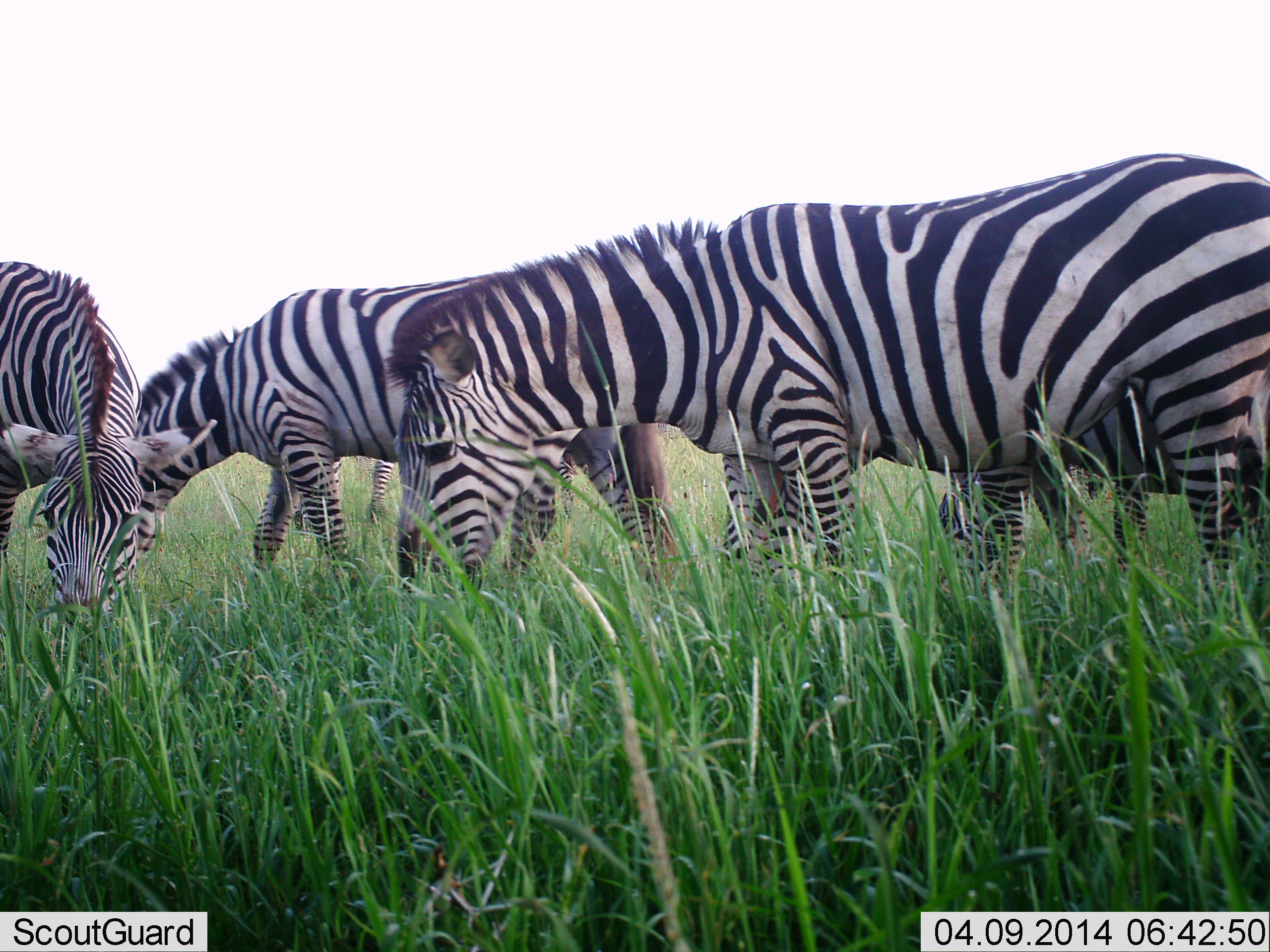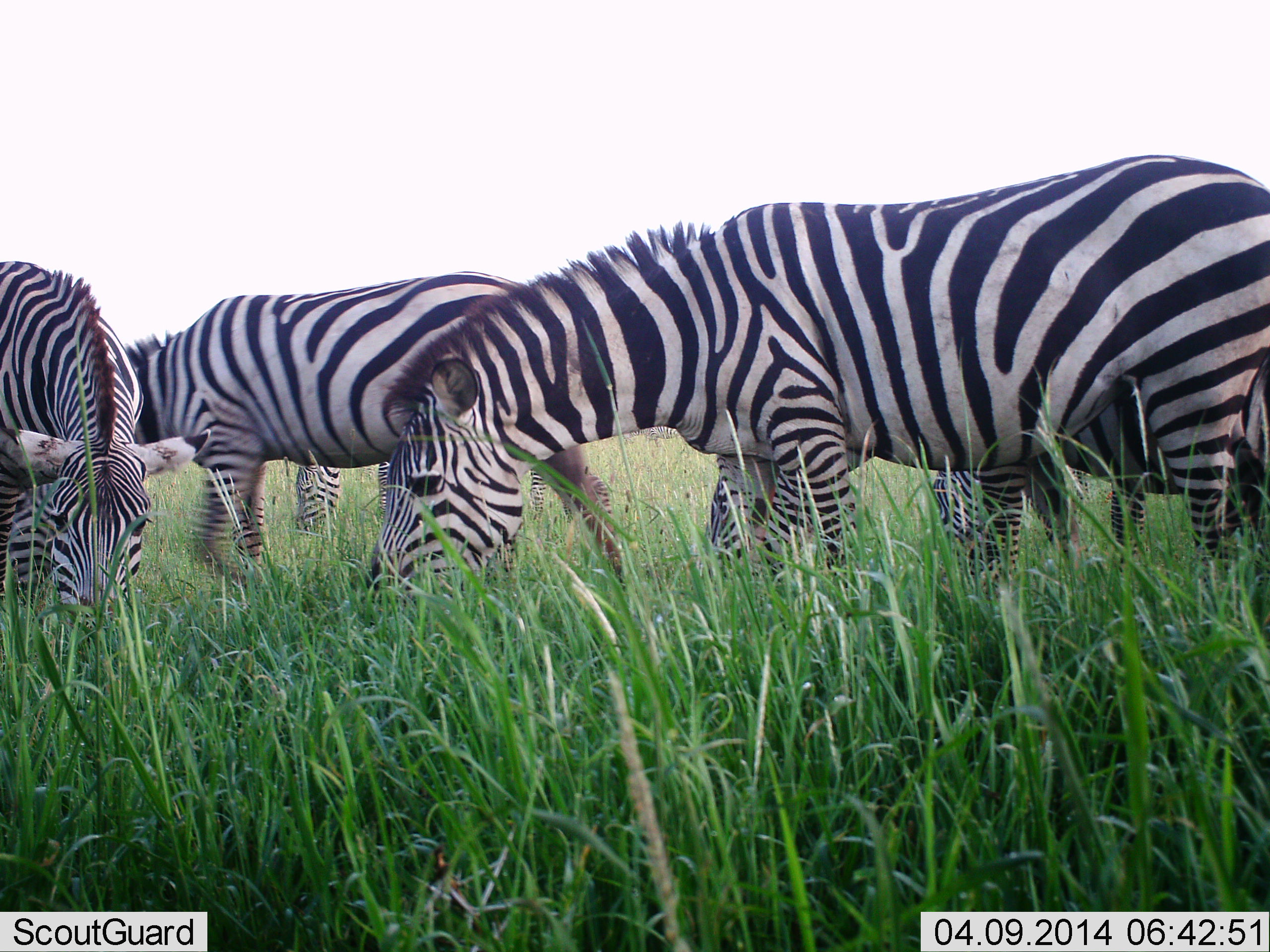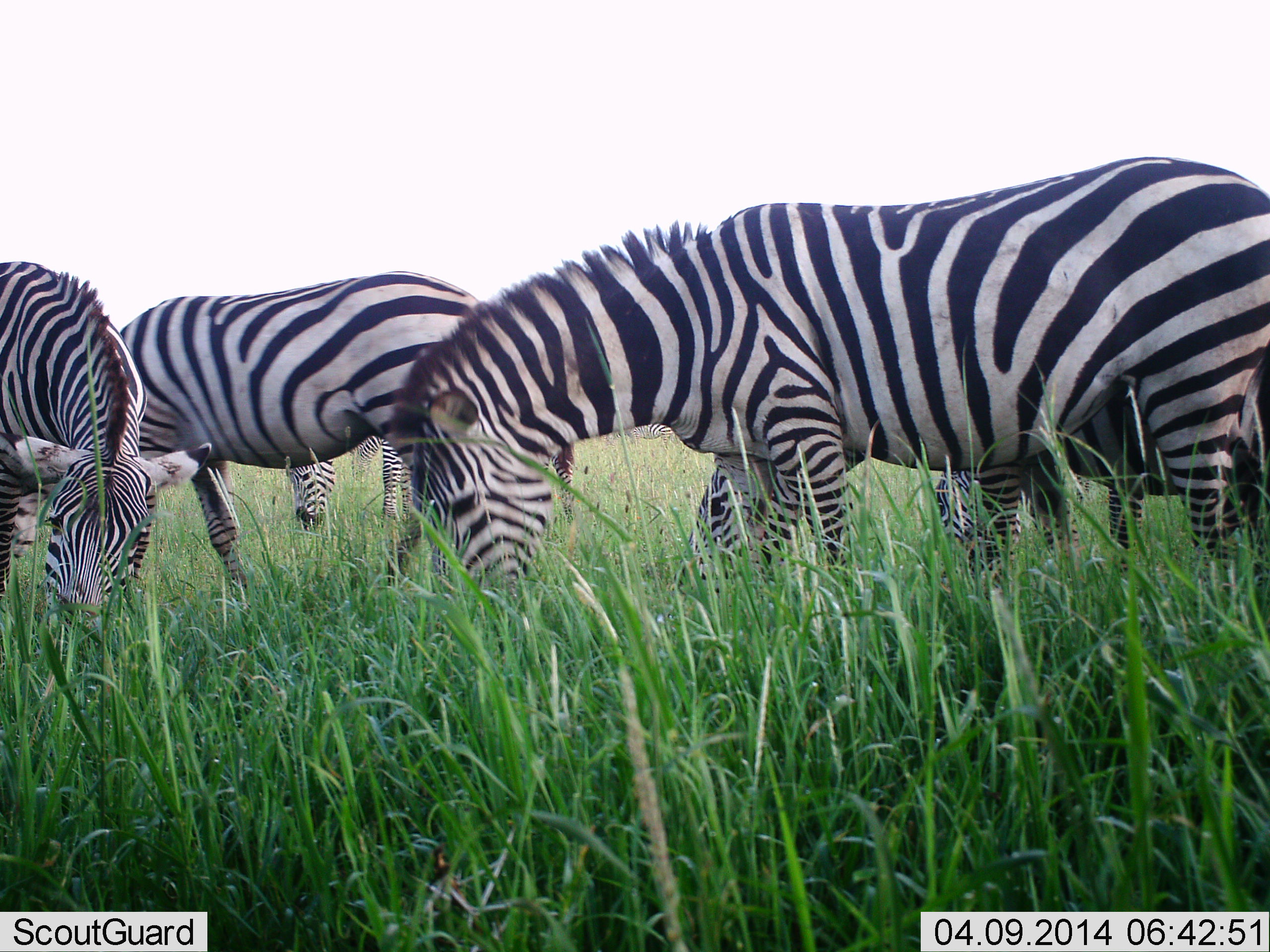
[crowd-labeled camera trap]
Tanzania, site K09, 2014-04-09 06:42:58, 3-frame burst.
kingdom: Animalia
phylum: Chordata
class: Mammalia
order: Perissodactyla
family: Equidae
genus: Equus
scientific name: Equus quagga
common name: plains zebra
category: zebra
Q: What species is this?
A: Zebra (plains zebra) (Equus quagga).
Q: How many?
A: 5.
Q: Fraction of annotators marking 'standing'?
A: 30%.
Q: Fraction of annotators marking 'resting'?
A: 0%.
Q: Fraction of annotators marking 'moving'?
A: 10%.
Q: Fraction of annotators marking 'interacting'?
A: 0%.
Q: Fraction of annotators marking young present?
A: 0%.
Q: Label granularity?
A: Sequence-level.